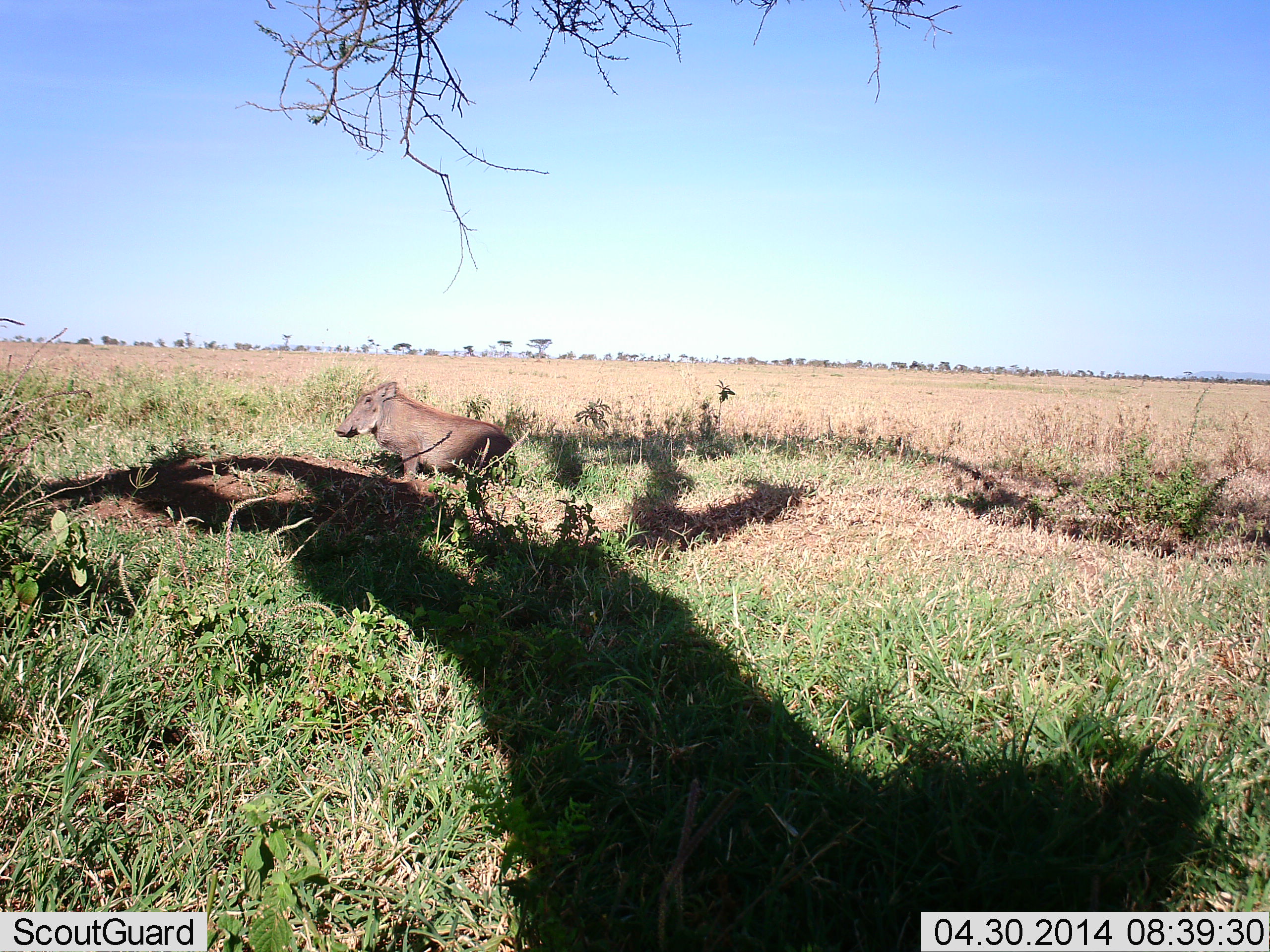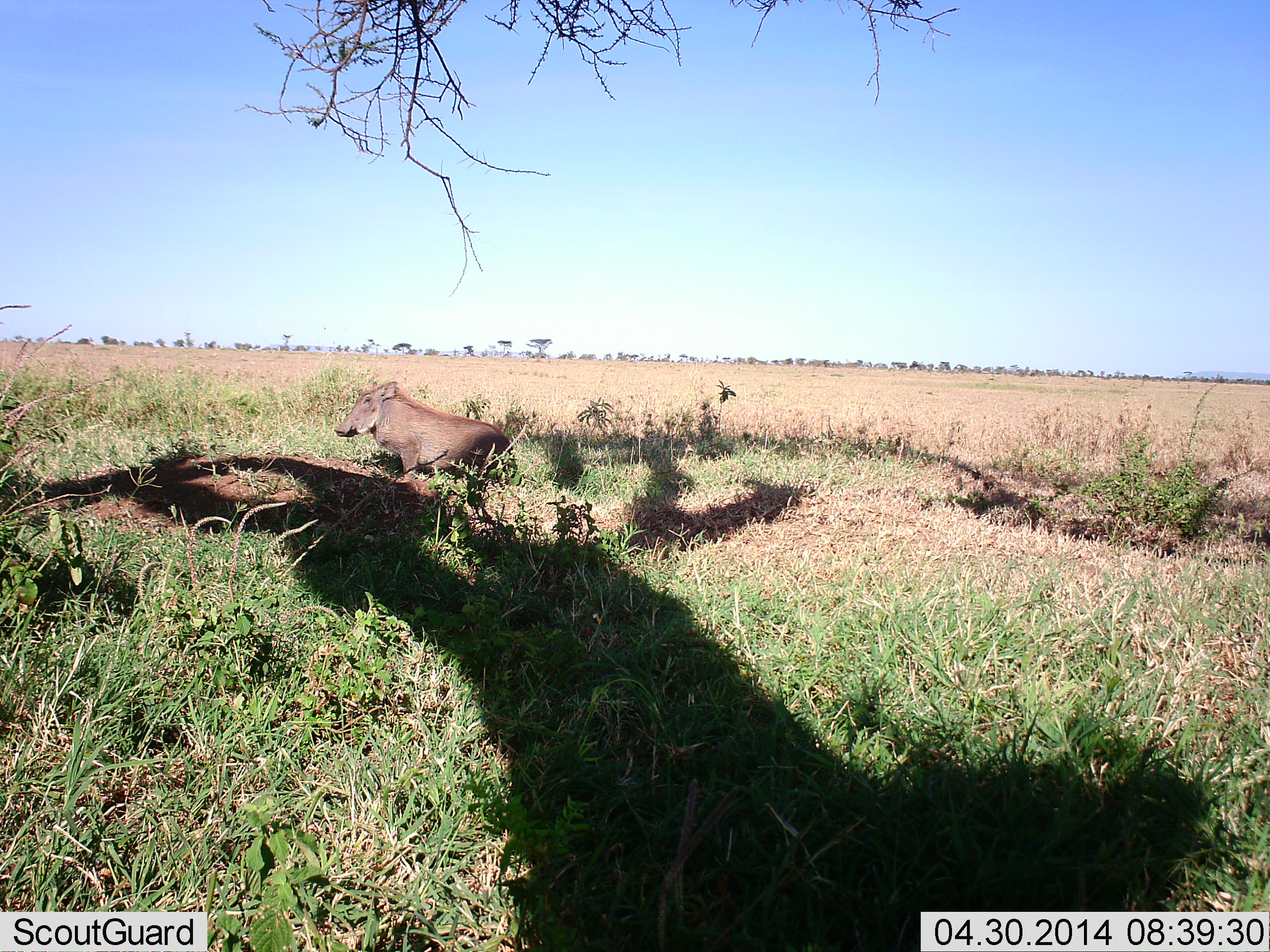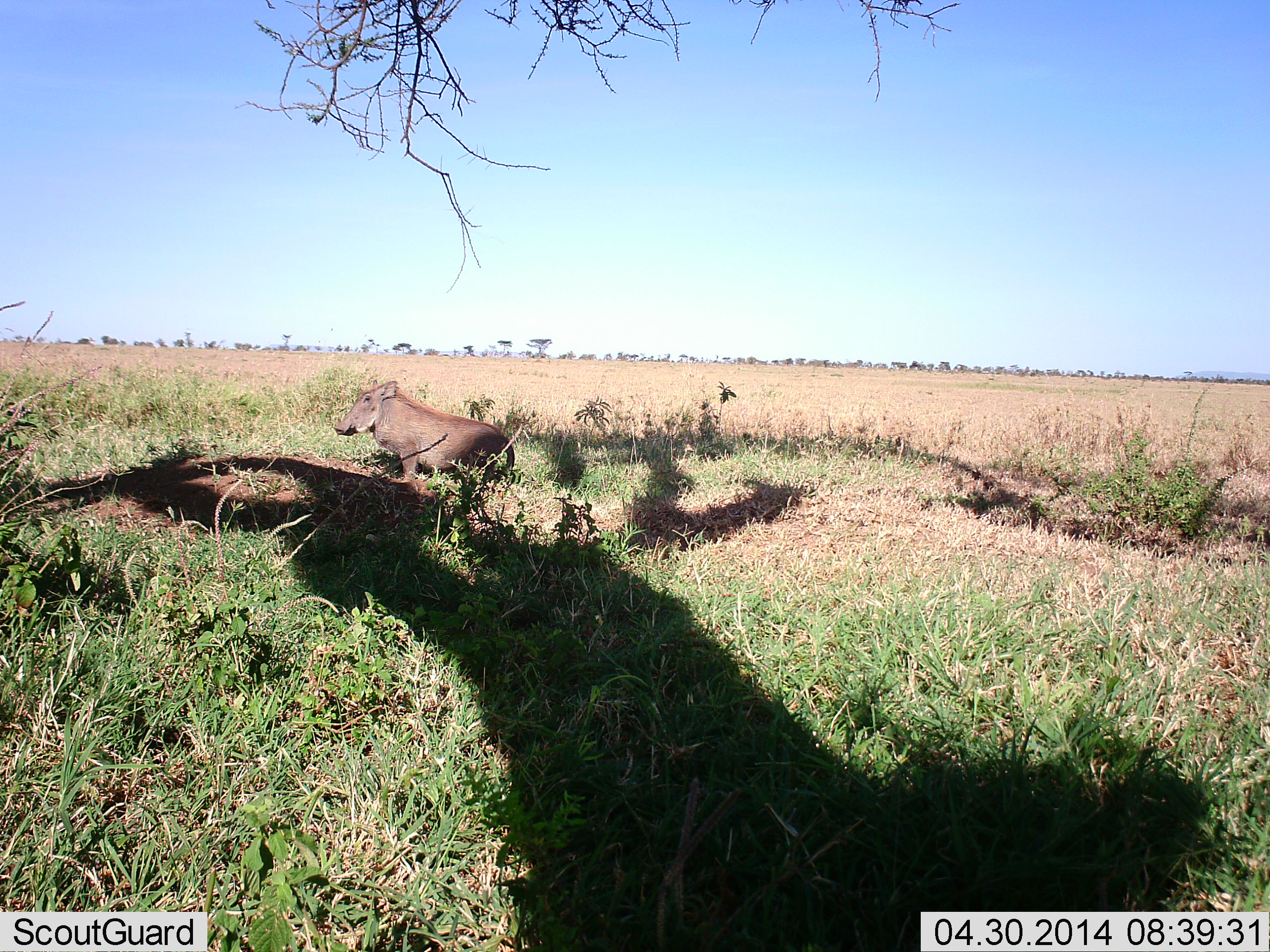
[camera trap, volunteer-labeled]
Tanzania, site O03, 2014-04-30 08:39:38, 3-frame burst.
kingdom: Animalia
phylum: Chordata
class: Mammalia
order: Artiodactyla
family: Suidae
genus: Phacochoerus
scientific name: Phacochoerus africanus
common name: warthog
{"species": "warthog (Phacochoerus africanus)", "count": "1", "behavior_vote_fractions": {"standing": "90%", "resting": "10%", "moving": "0%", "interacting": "0%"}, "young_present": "0%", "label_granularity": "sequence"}